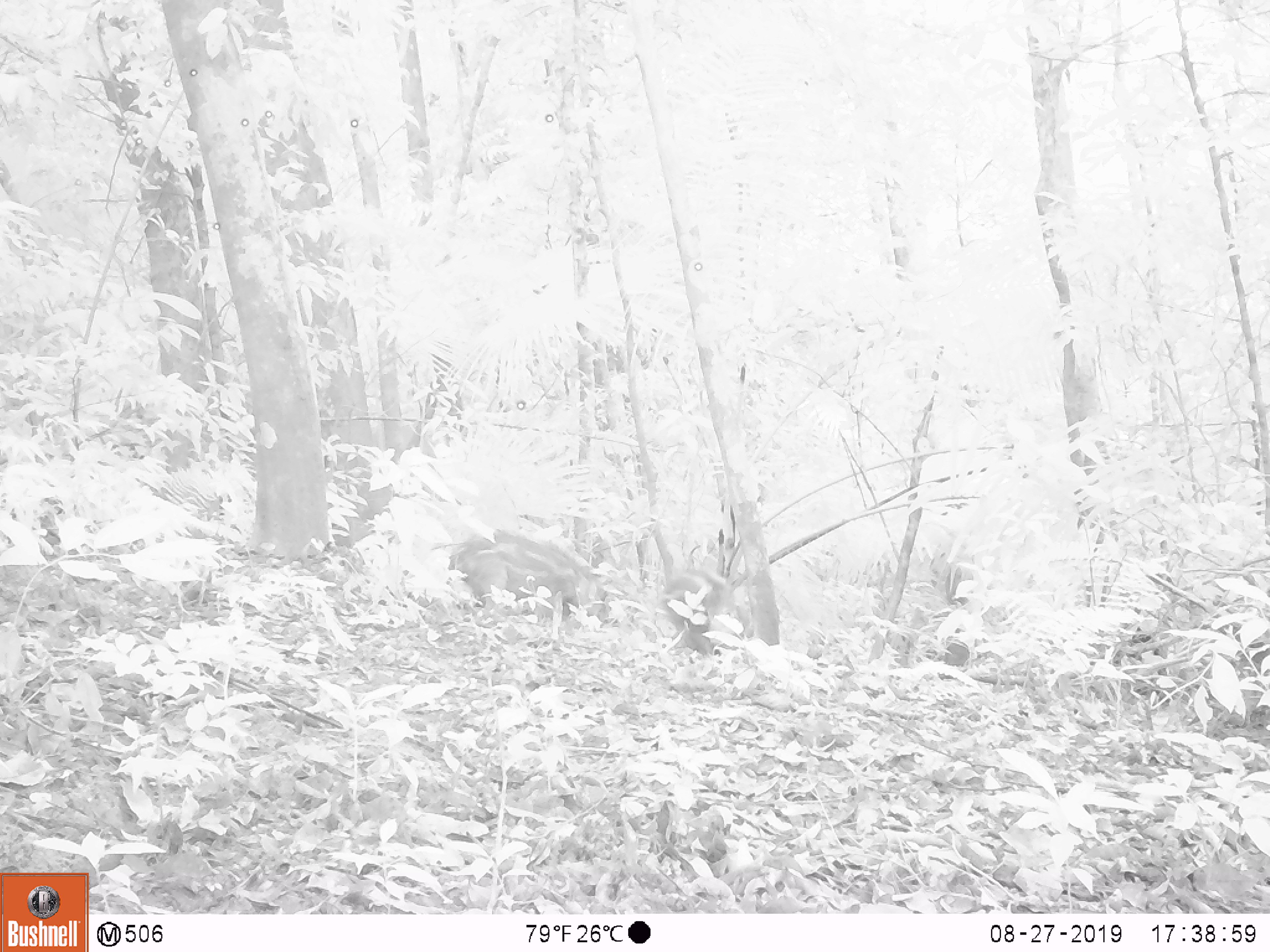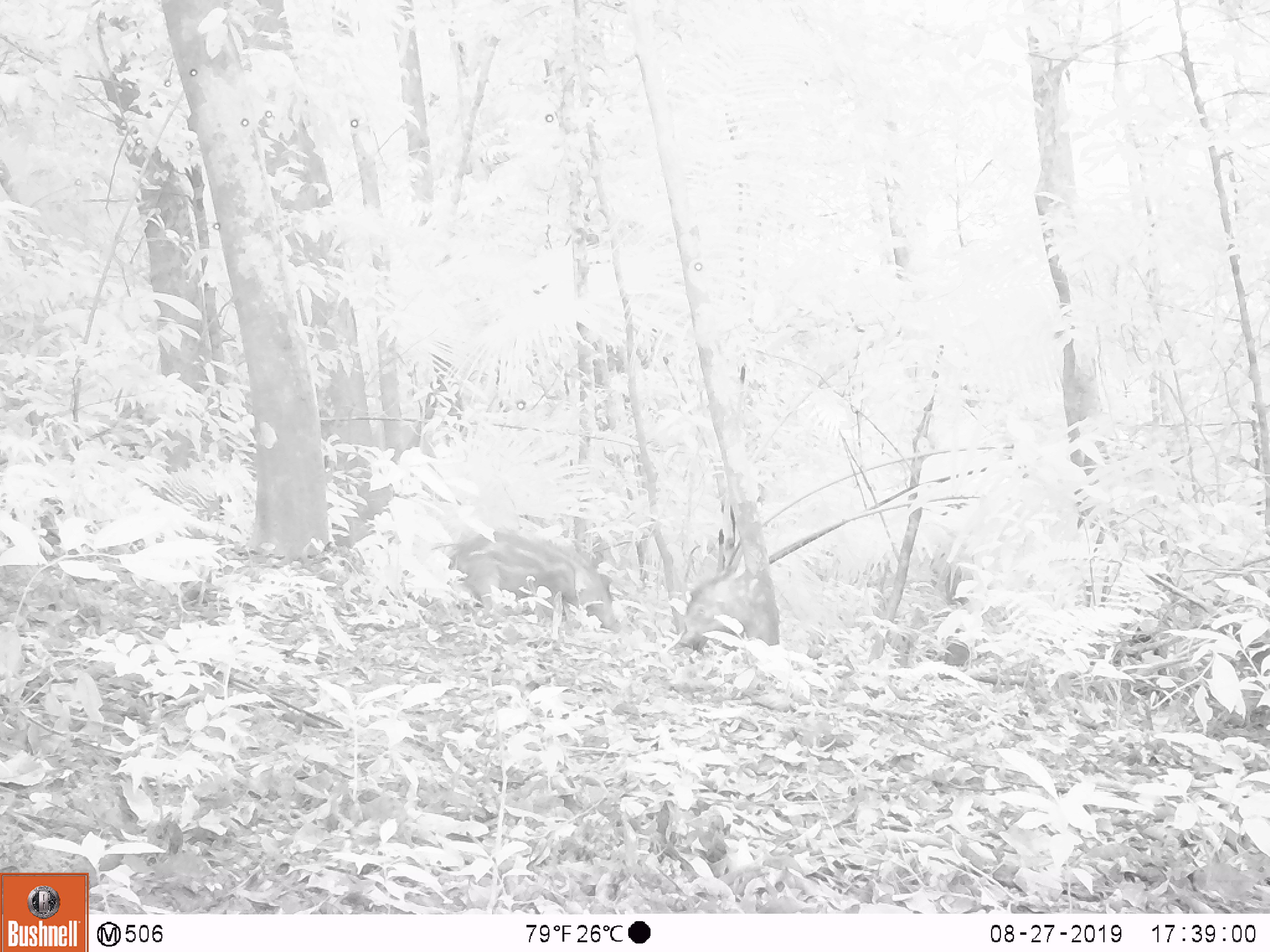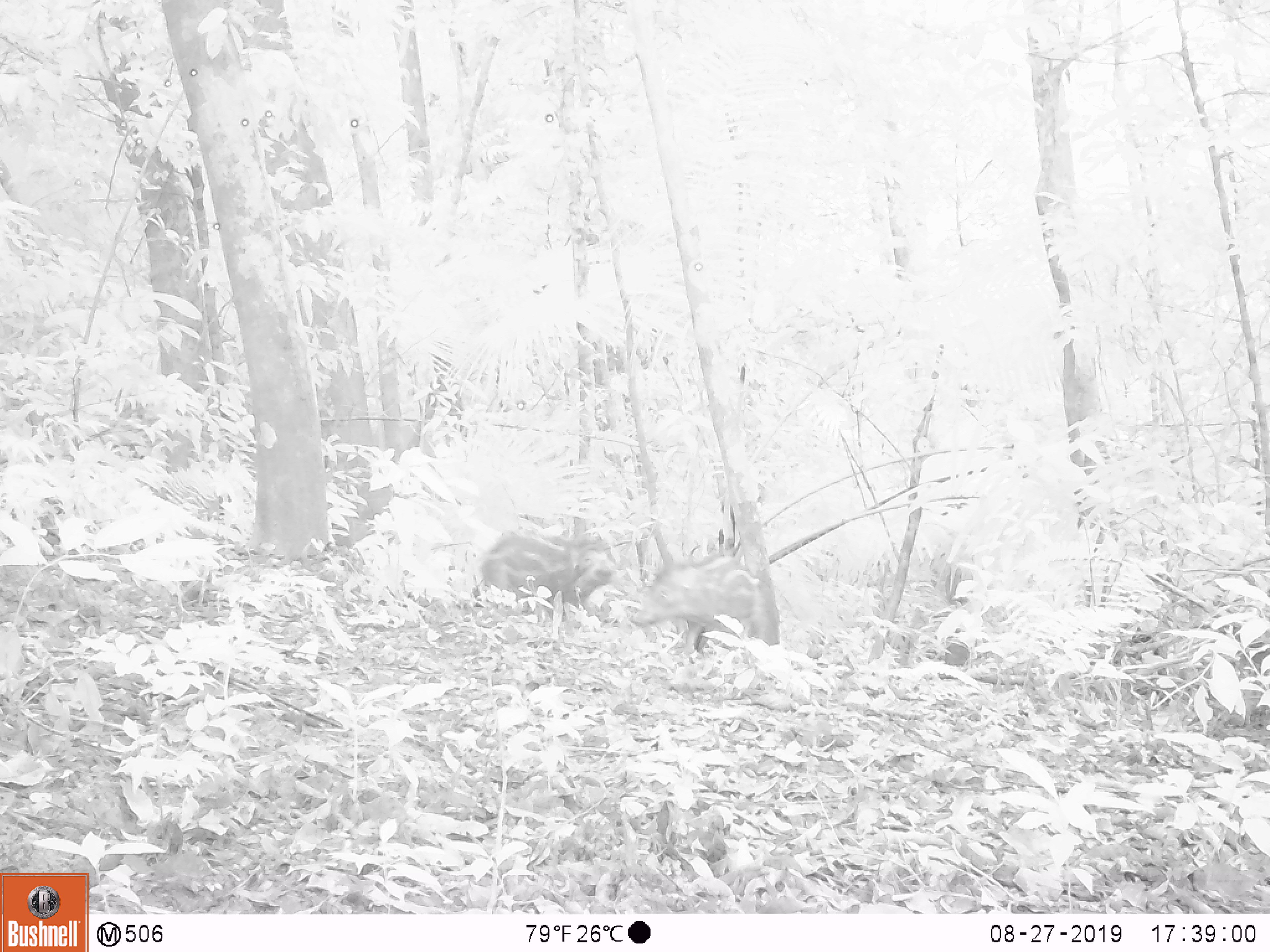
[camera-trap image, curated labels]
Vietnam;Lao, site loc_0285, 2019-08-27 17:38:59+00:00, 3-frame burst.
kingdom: Animalia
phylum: Chordata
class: Mammalia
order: Artiodactyla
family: Suidae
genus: Sus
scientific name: Sus scrofa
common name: eurasian wild pig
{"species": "eurasian wild pig (Sus scrofa)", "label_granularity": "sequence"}